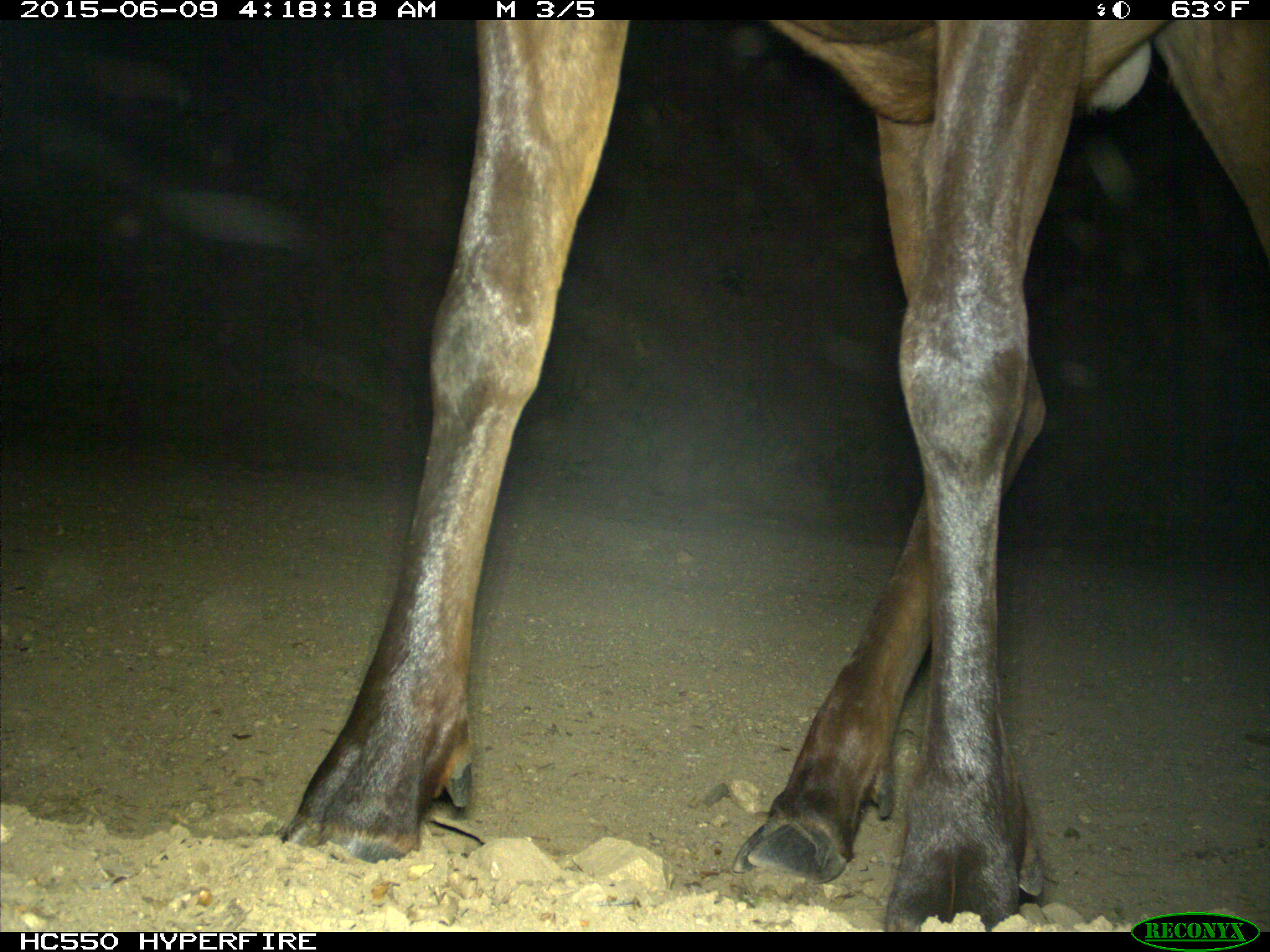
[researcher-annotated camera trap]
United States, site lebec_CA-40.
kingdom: Animalia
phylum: Chordata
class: Mammalia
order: Artiodactyla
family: Cervidae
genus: Cervus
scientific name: Cervus canadensis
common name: elk